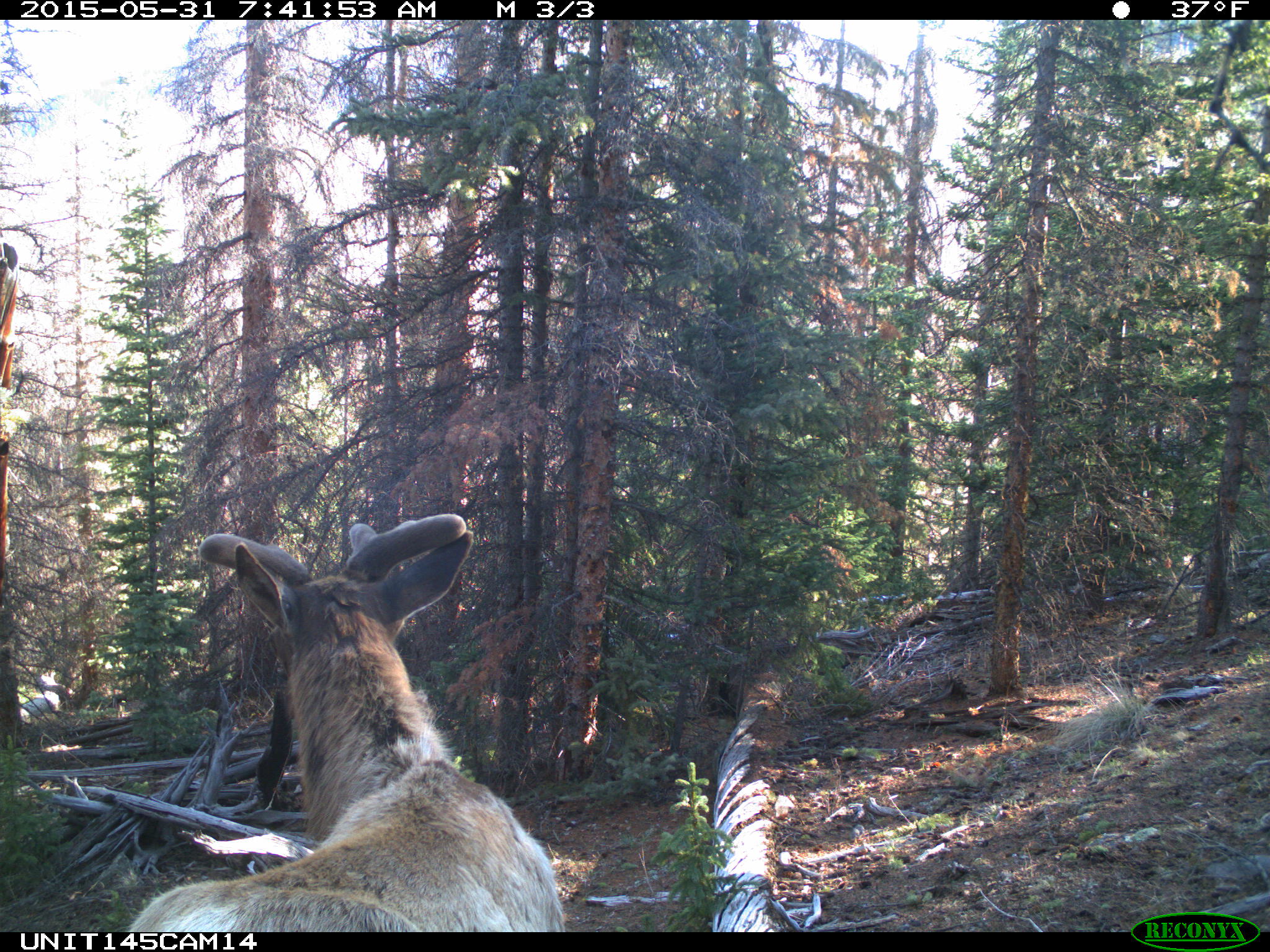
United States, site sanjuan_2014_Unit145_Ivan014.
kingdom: Animalia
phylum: Chordata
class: Mammalia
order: Artiodactyla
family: Cervidae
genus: Cervus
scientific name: Cervus elaphus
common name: red deer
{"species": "Cervus elaphus (red deer)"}